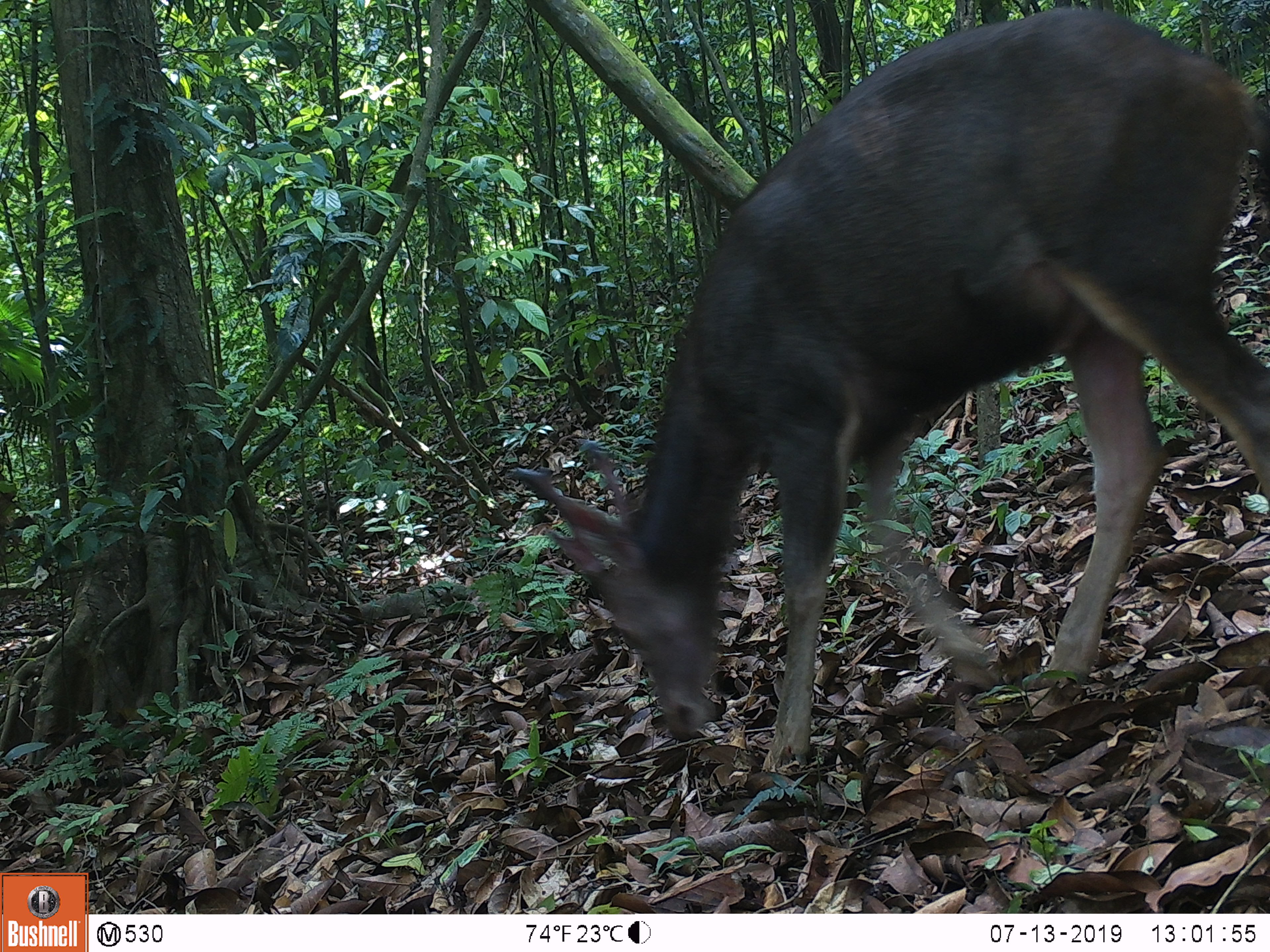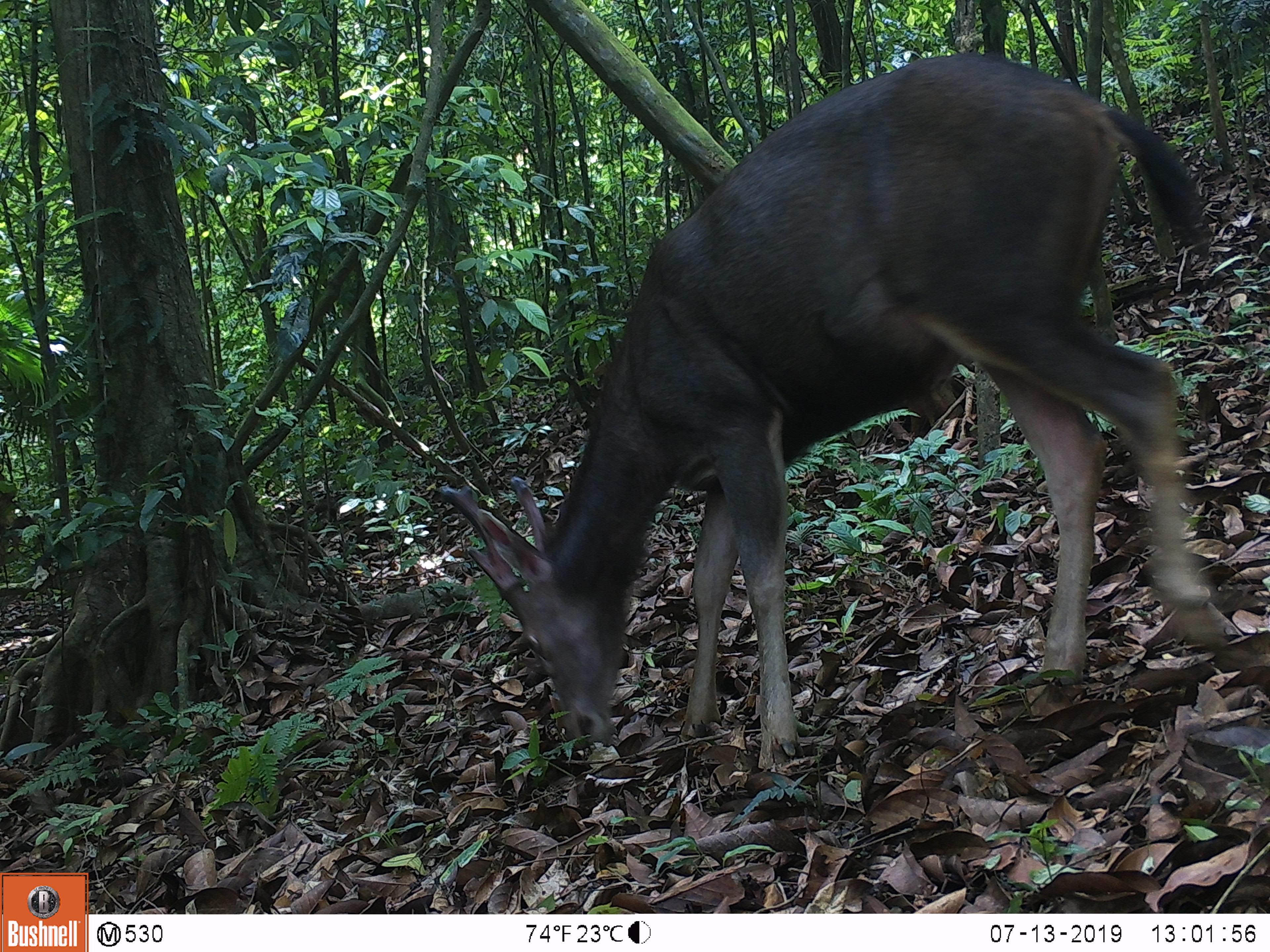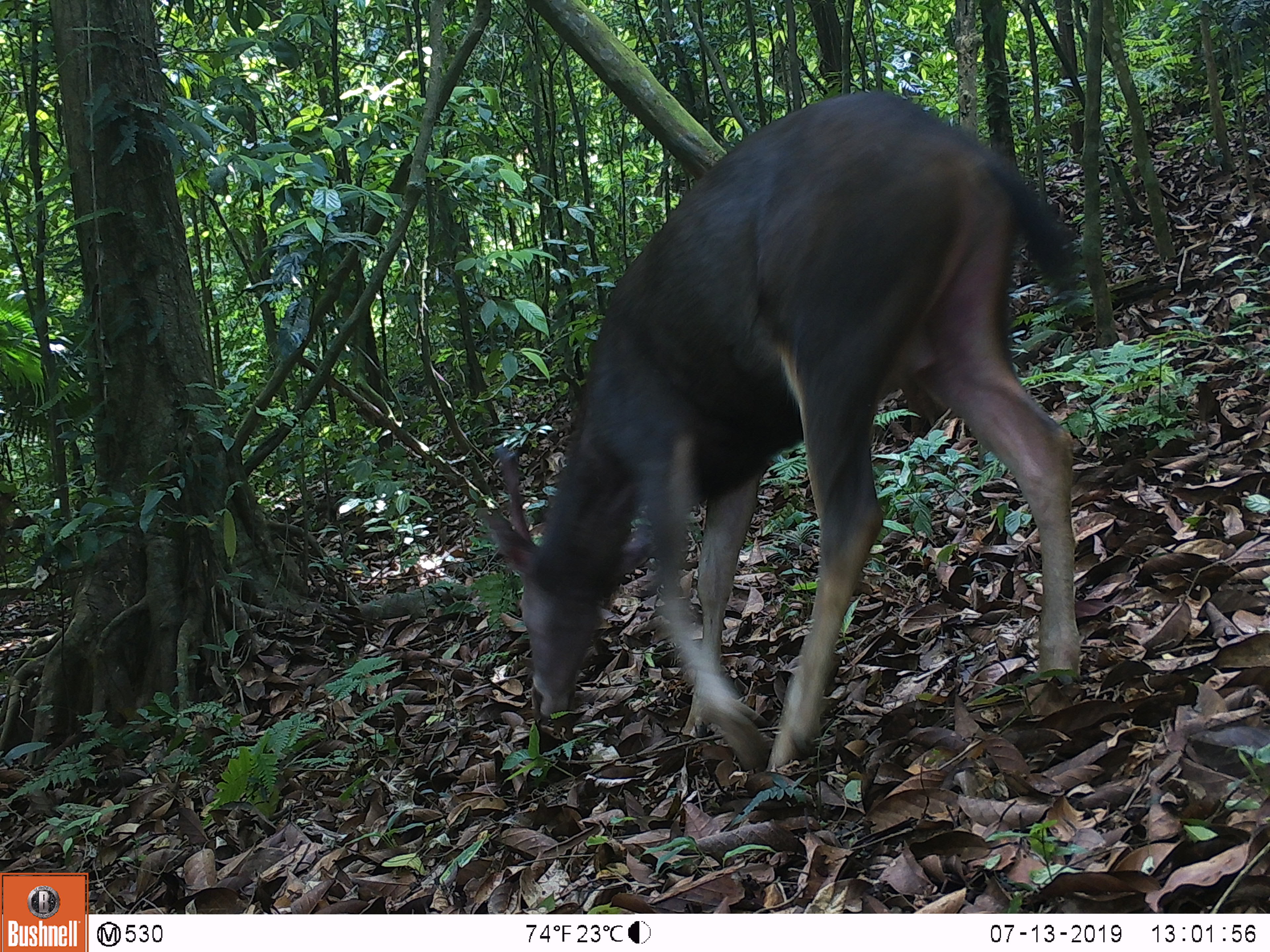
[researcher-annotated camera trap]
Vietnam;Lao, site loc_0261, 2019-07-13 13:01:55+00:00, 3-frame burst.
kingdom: Animalia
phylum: Chordata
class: Mammalia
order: Artiodactyla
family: Cervidae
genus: Rusa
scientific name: Rusa unicolor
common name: sambar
Sambar (Rusa unicolor). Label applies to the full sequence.